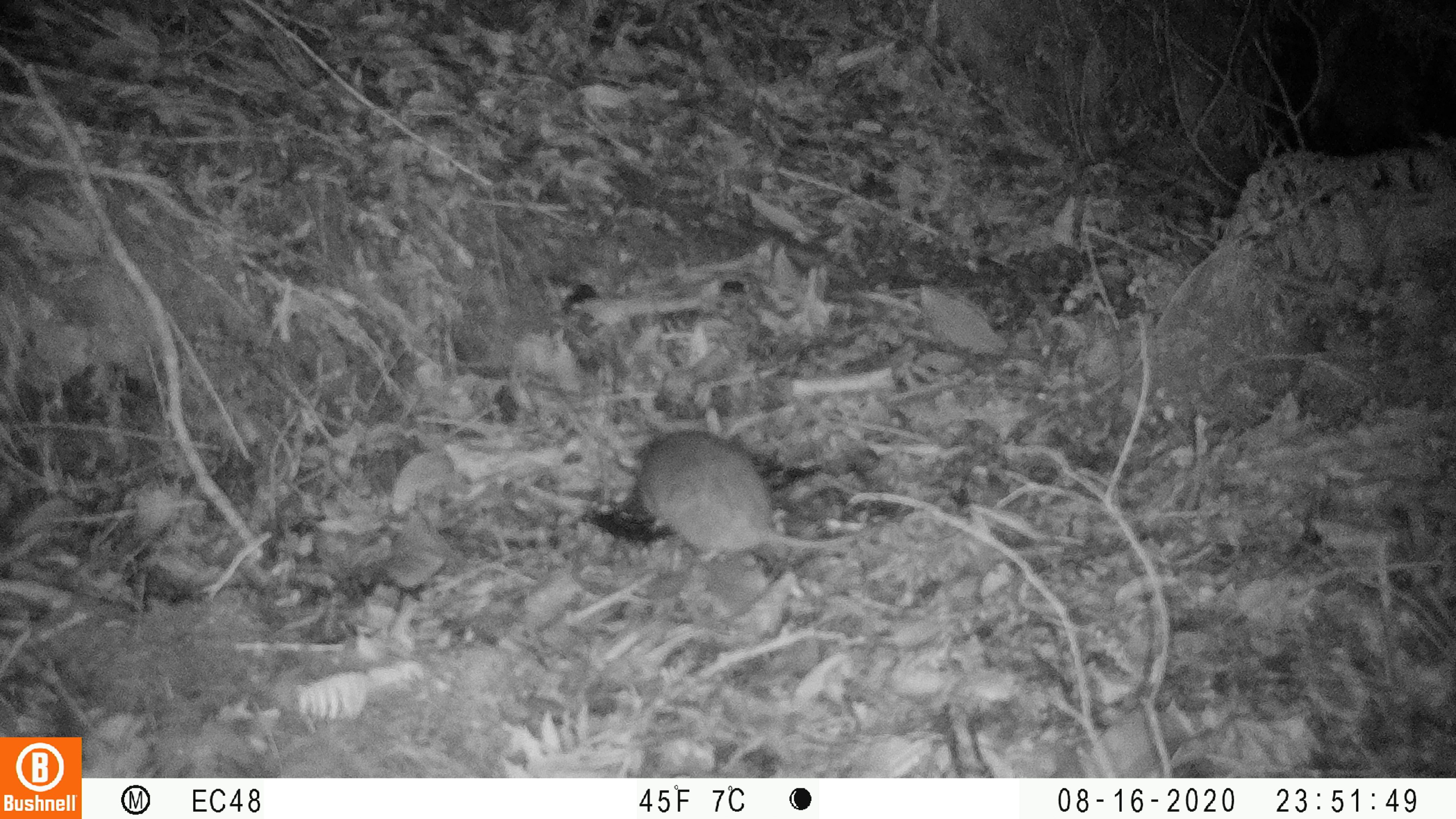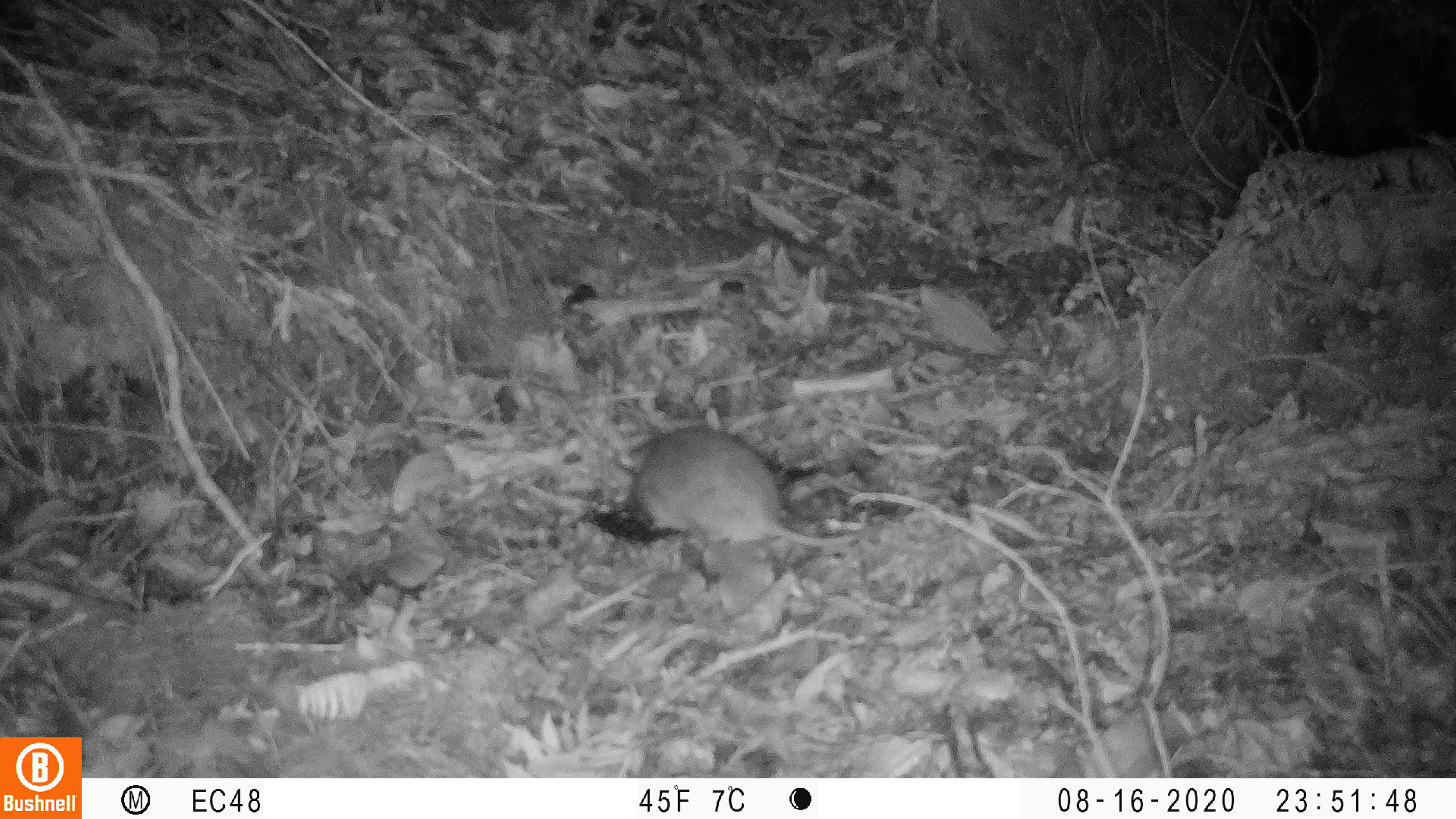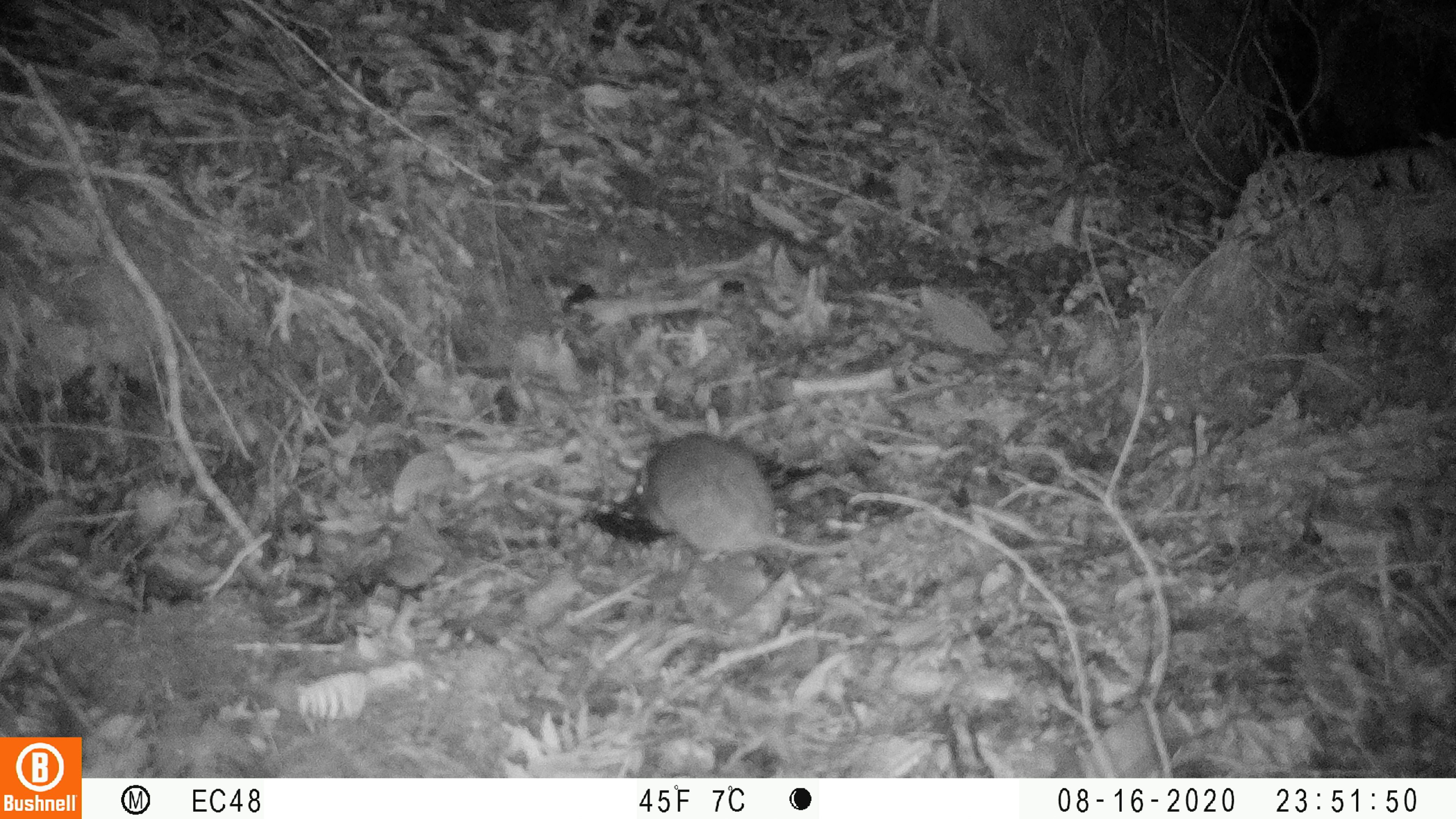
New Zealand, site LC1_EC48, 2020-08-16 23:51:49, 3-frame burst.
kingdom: Animalia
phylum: Chordata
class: Mammalia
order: Rodentia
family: Muridae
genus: Rattus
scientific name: Rattus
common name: rat